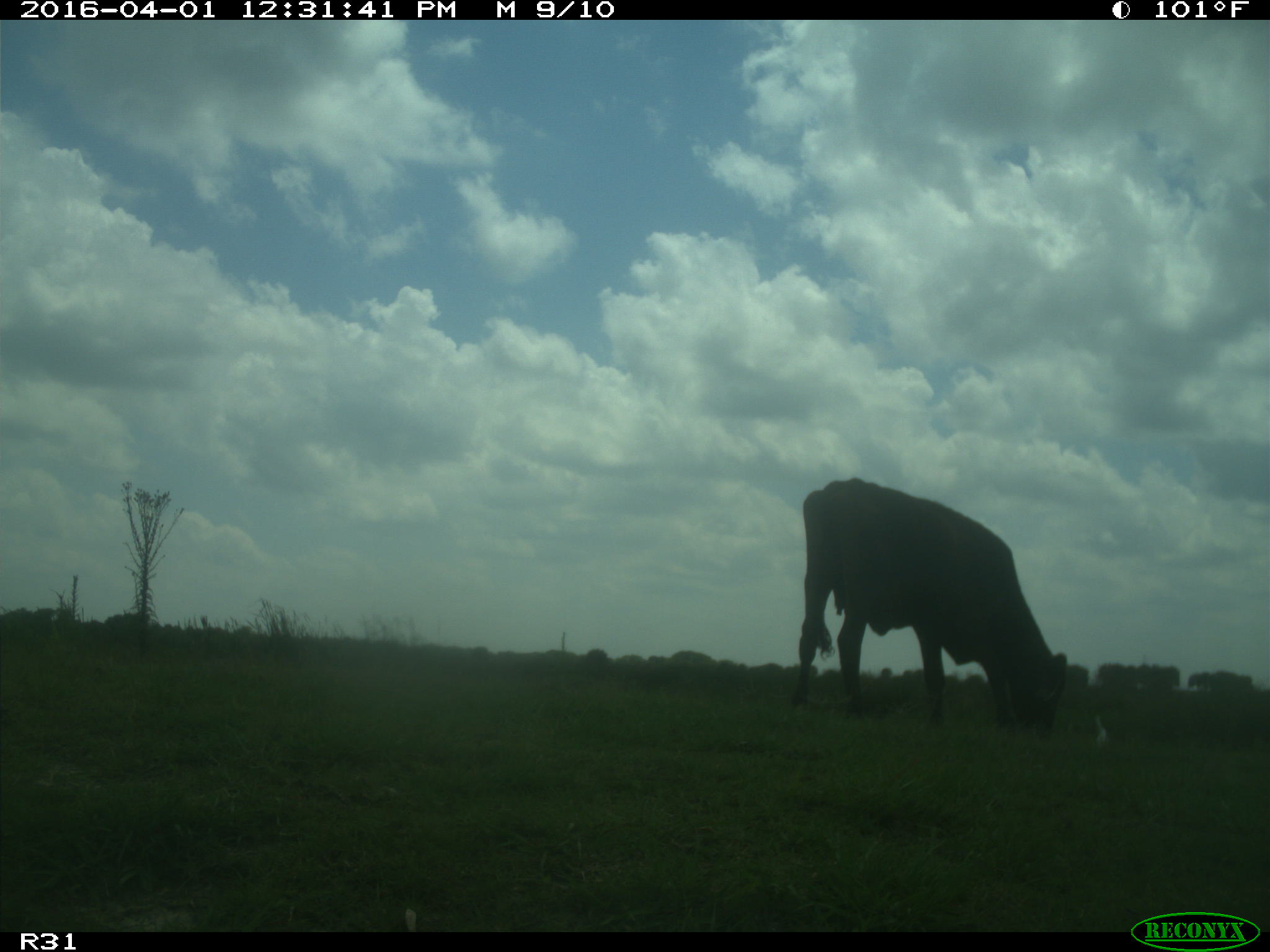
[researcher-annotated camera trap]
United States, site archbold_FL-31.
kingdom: Animalia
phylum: Chordata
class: Mammalia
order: Artiodactyla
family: Bovidae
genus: Bos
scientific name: Bos taurus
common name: domestic cow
Bos taurus (domestic cow).